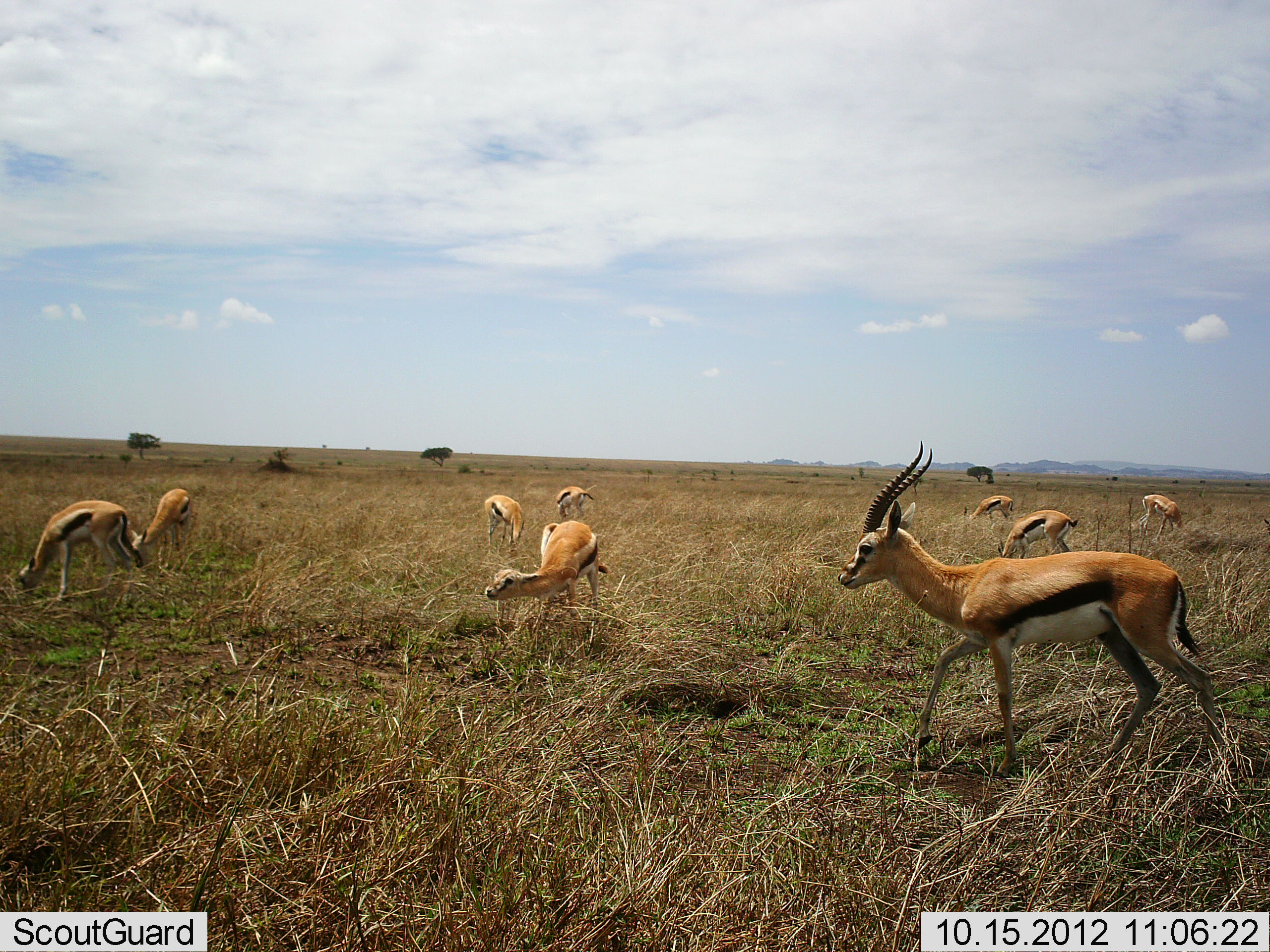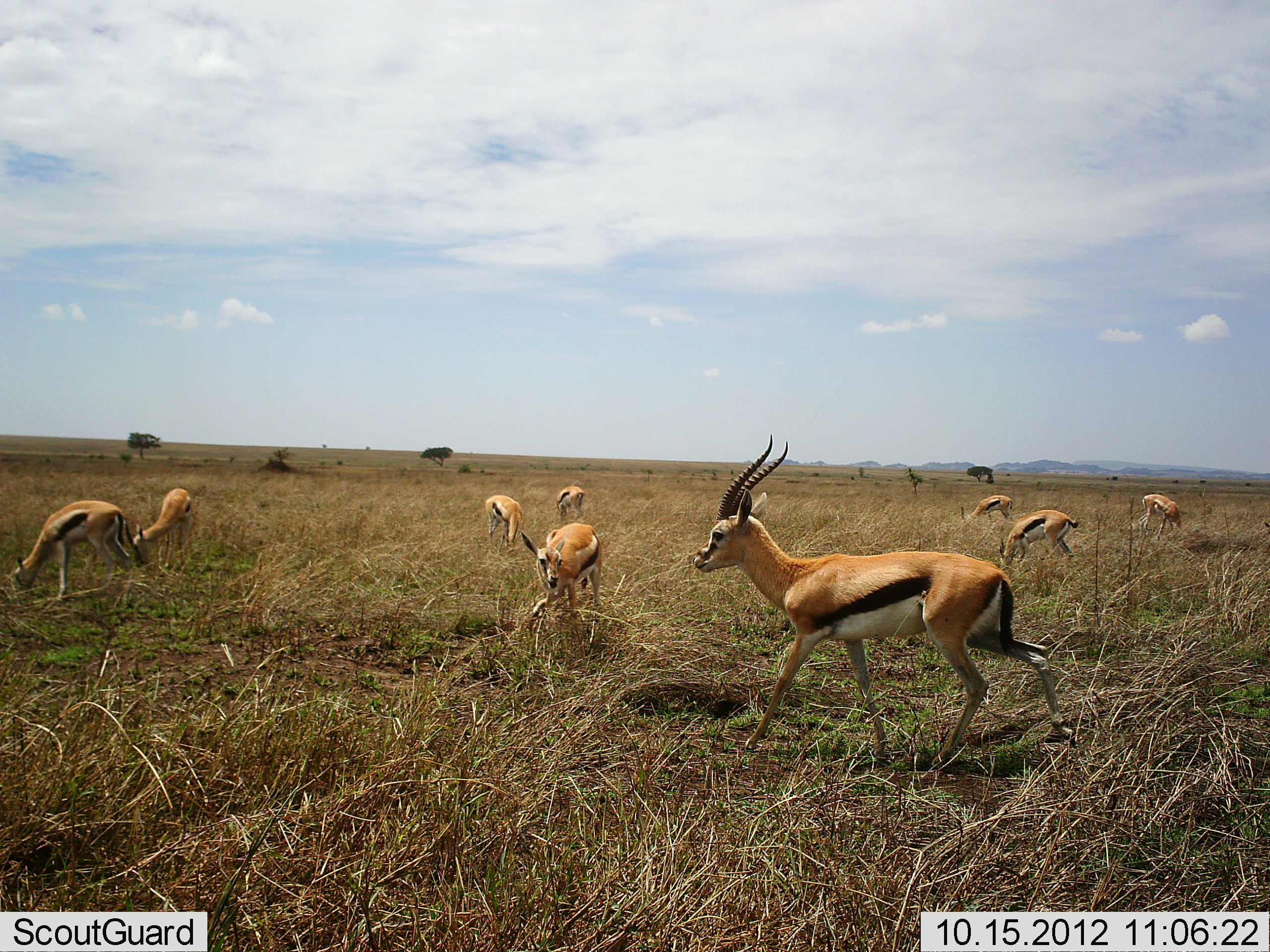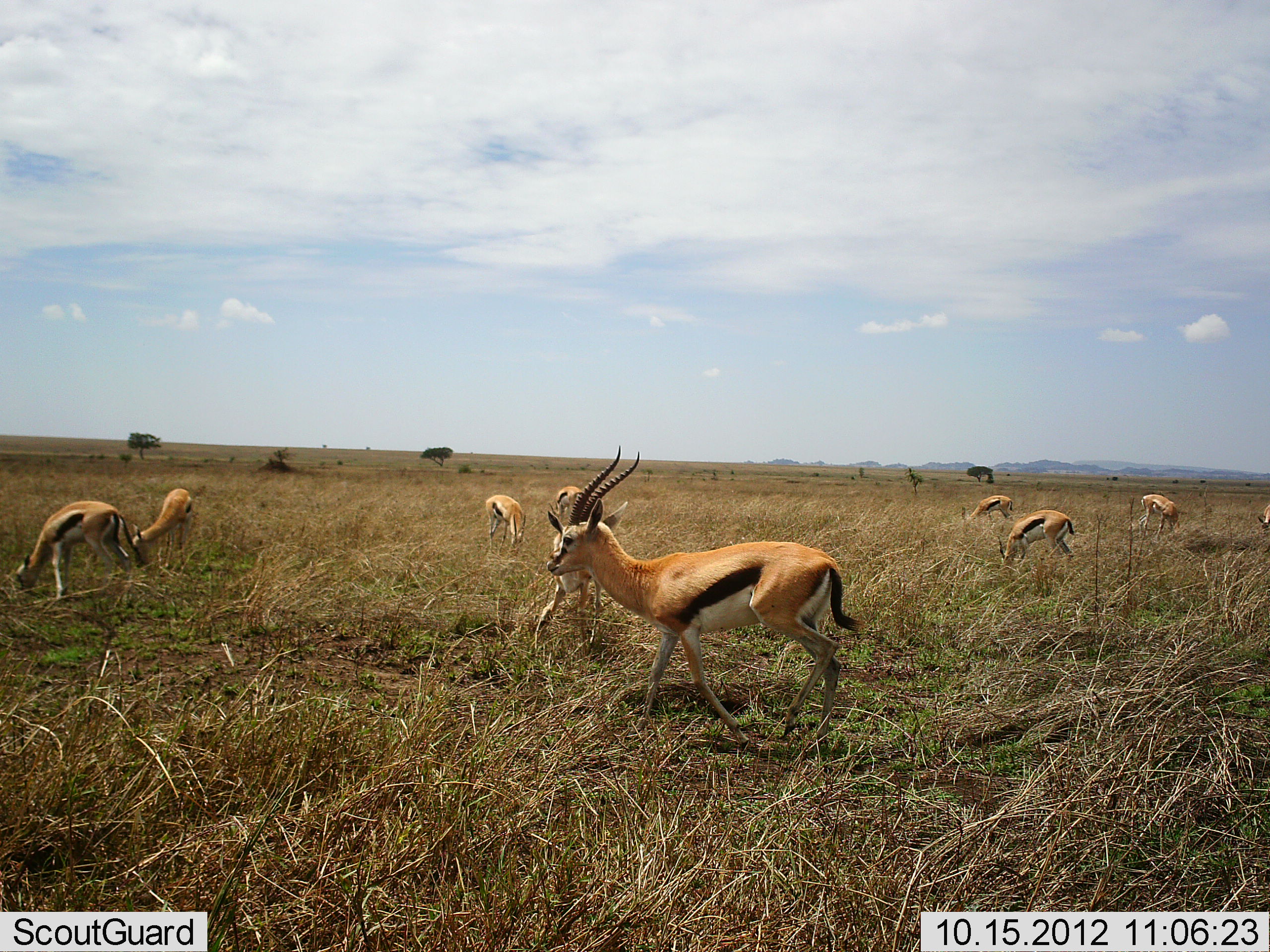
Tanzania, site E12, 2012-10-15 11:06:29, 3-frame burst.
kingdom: Animalia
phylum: Chordata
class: Mammalia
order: Artiodactyla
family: Bovidae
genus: Eudorcas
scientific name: Eudorcas thomsonii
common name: thomson's gazelle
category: gazellethomsons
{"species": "gazellethomsons (thomson's gazelle) (Eudorcas thomsonii)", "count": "9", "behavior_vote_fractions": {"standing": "30%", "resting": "0%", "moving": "70%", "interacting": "0%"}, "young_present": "0%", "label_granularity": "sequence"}